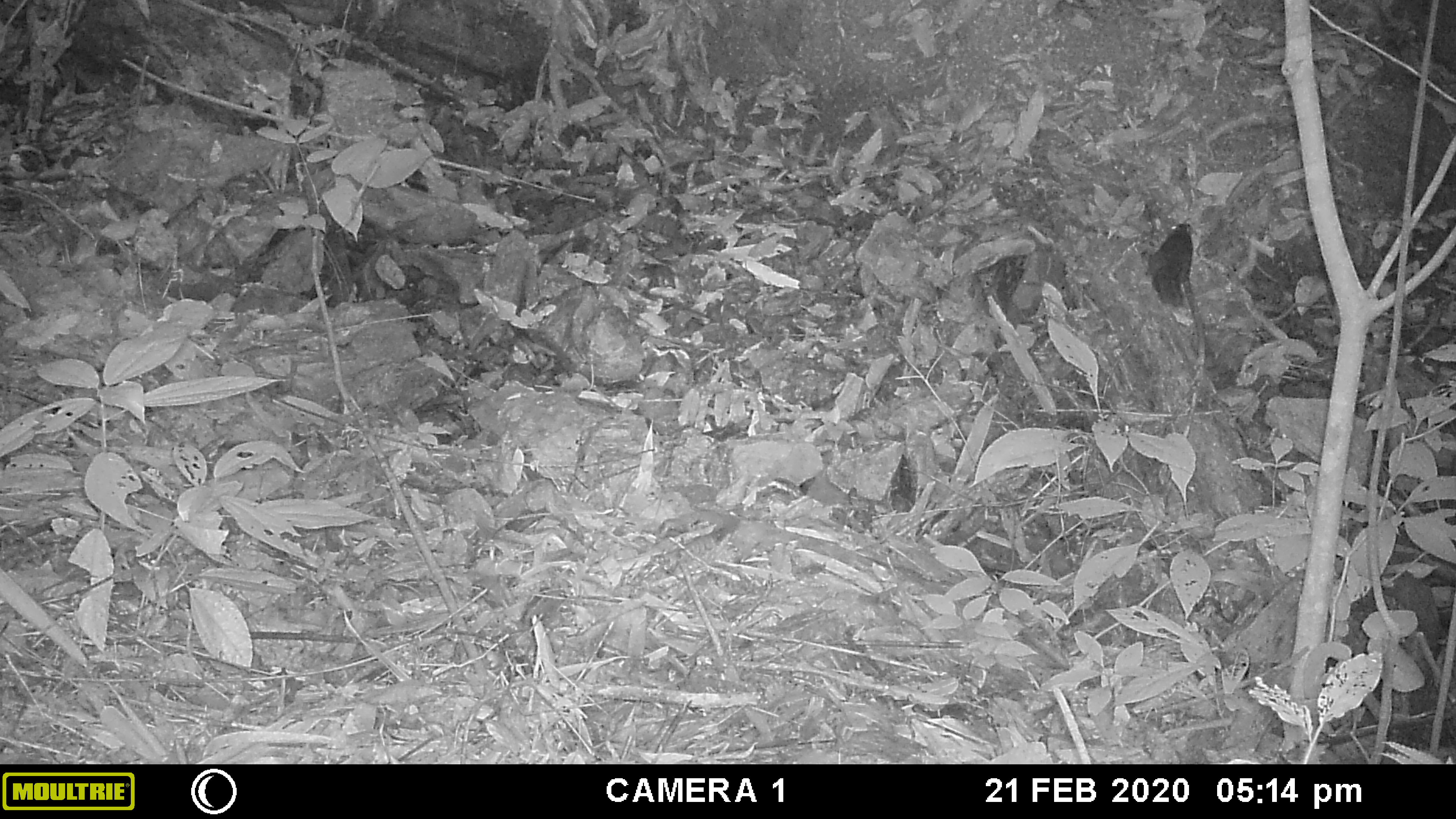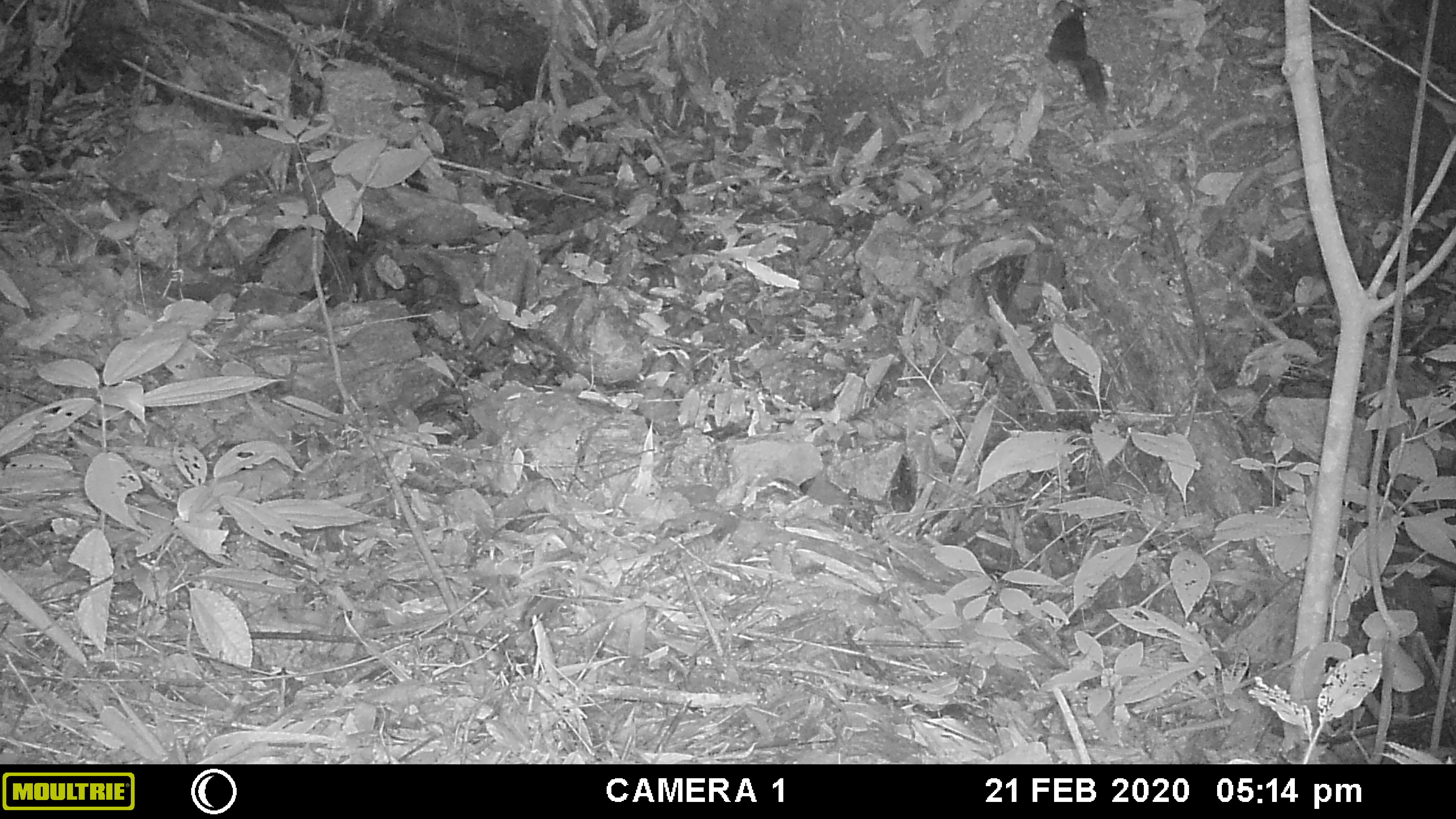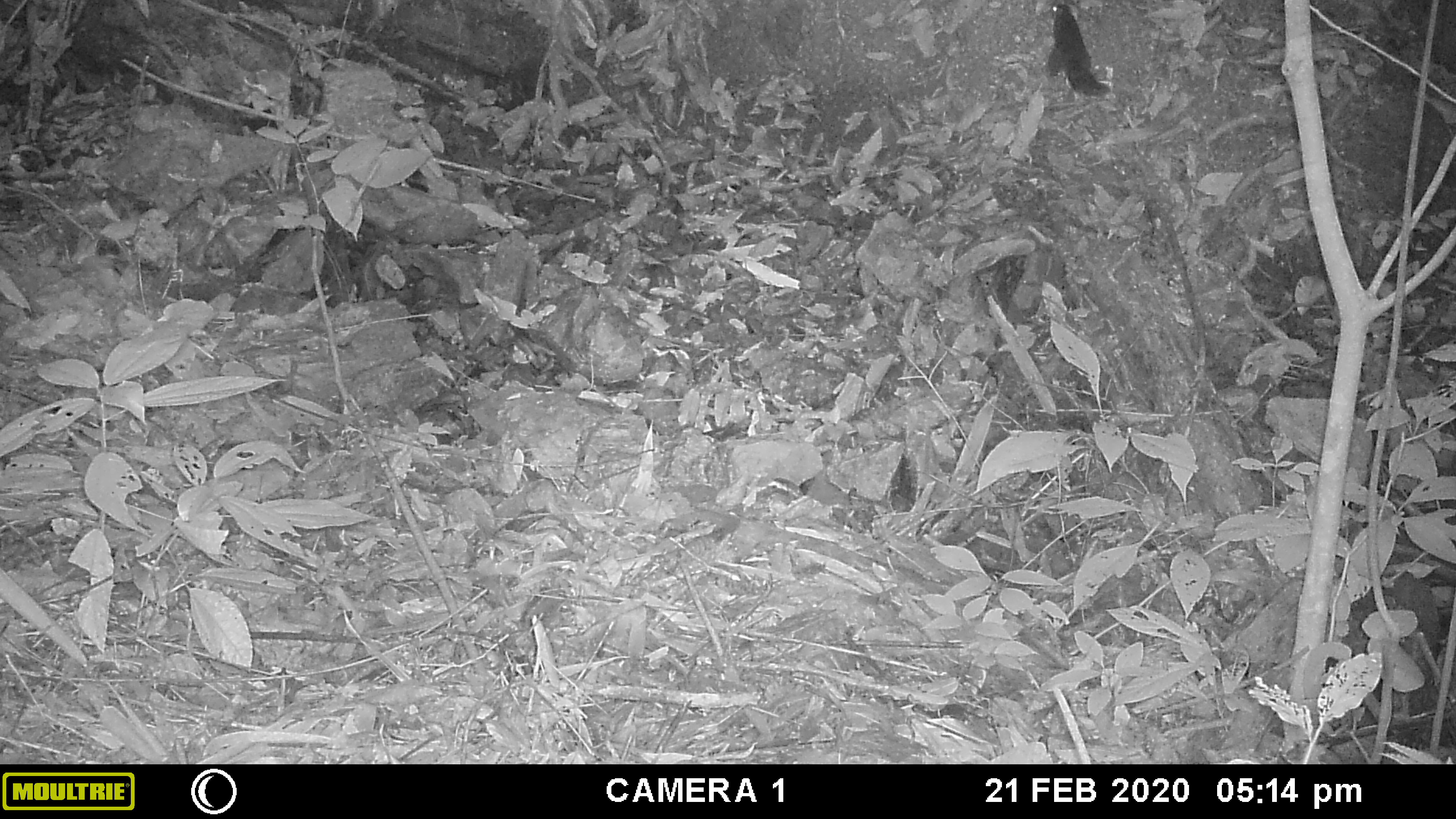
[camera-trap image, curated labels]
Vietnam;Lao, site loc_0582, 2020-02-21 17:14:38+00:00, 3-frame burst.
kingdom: Animalia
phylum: Chordata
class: Mammalia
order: Rodentia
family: Sciuridae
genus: Dremomys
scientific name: Dremomys rufigenis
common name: red-cheeked squirrel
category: red cheeked squirrel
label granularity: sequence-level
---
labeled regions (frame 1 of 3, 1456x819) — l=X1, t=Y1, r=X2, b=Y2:
red cheeked squirrel: l=1148, t=224, r=1196, b=314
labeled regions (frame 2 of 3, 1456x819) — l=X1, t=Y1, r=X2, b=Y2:
red cheeked squirrel: l=1044, t=4, r=1110, b=114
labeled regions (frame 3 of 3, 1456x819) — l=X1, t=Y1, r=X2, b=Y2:
red cheeked squirrel: l=1044, t=4, r=1113, b=99